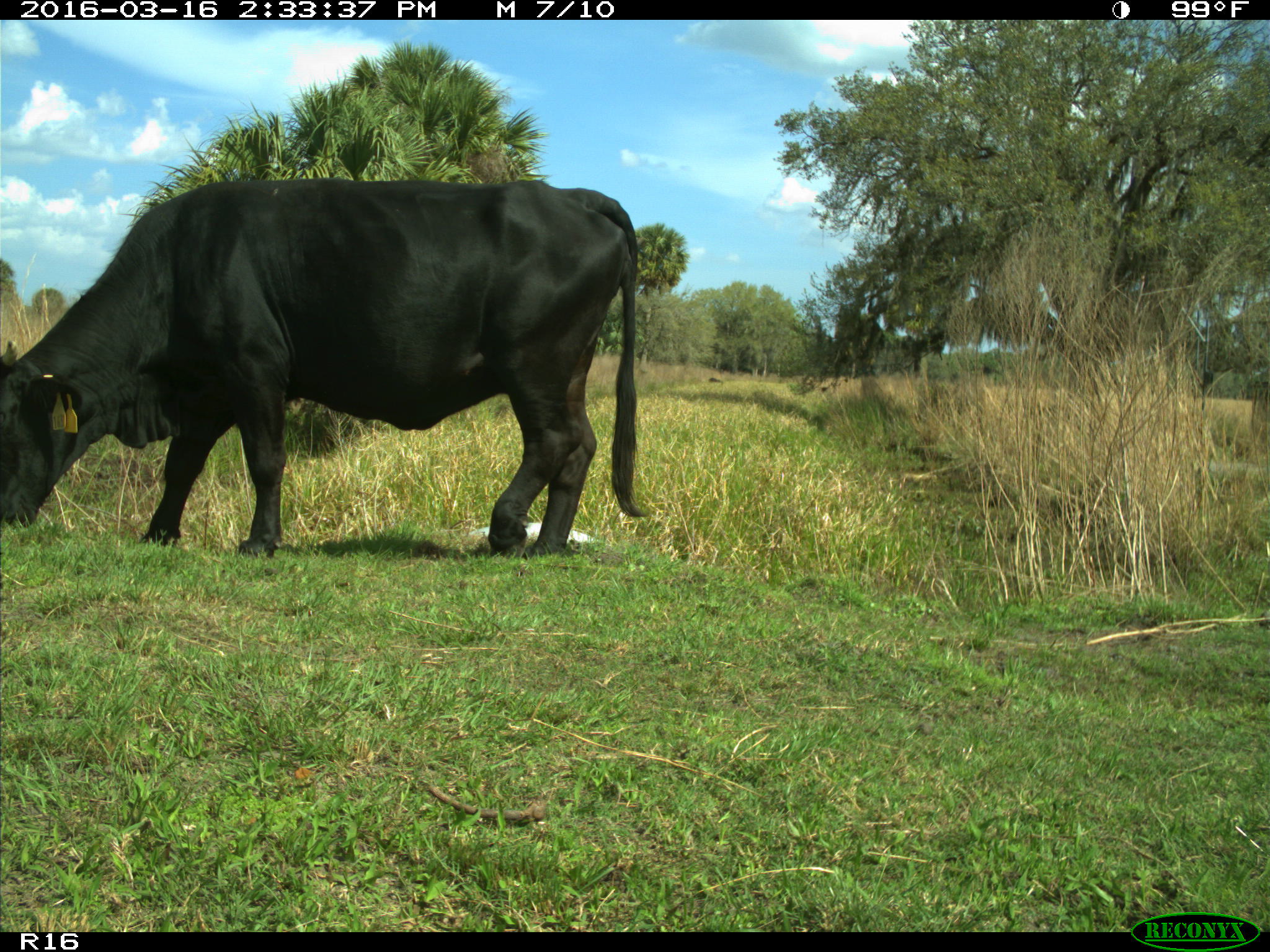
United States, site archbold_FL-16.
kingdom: Animalia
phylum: Chordata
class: Mammalia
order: Artiodactyla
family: Bovidae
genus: Bos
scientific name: Bos taurus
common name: domestic cow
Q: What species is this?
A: Bos taurus (domestic cow).